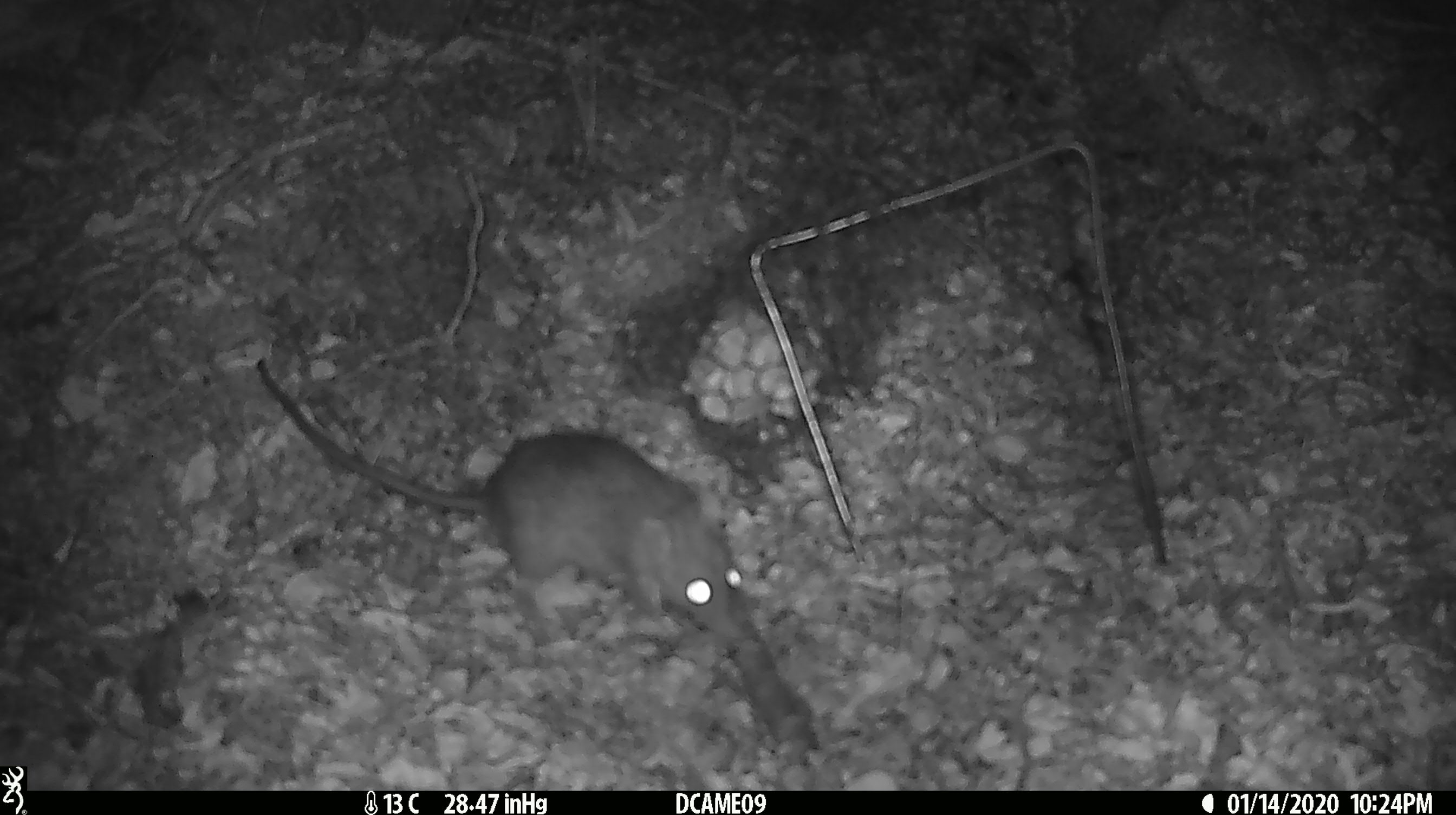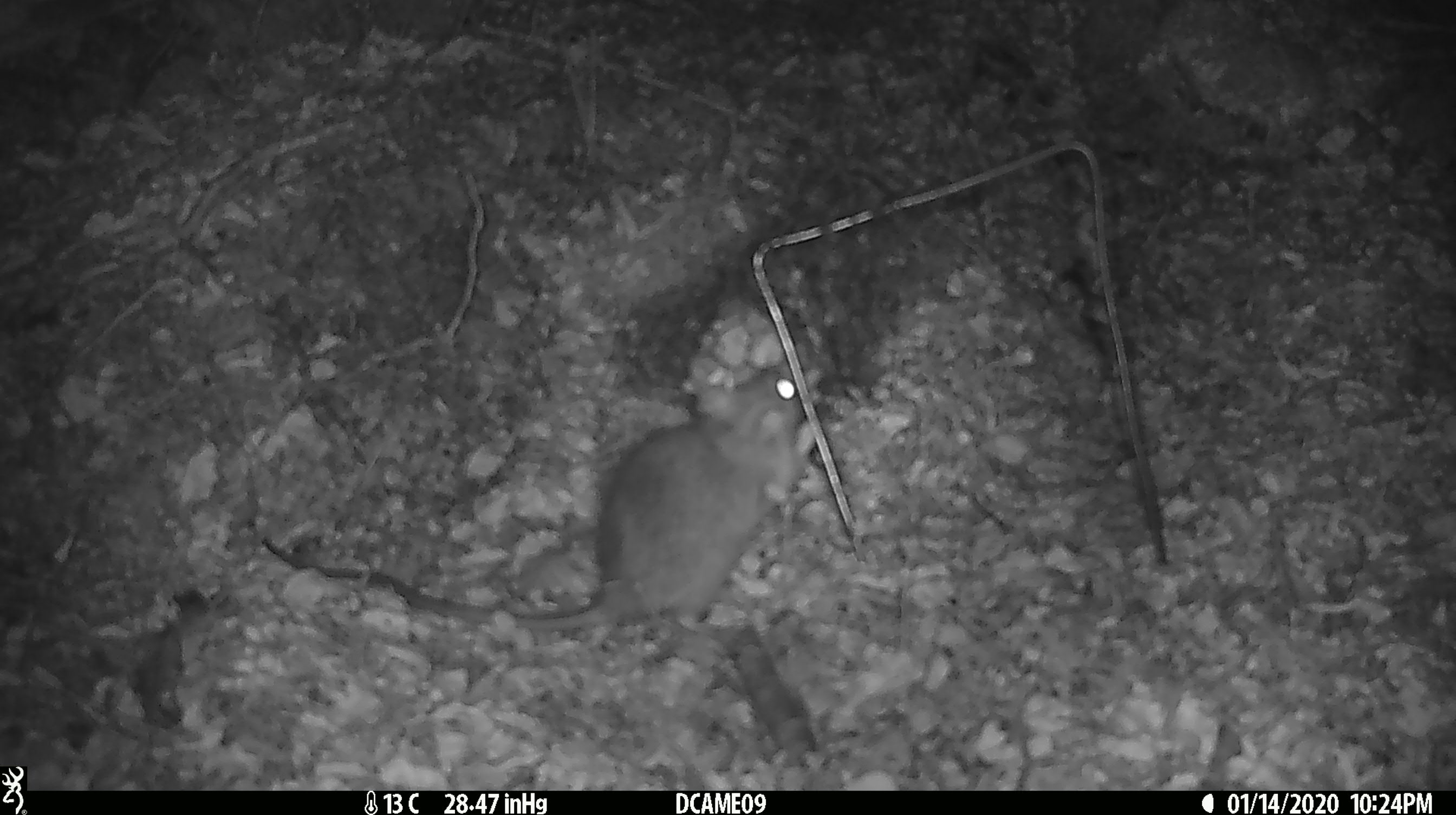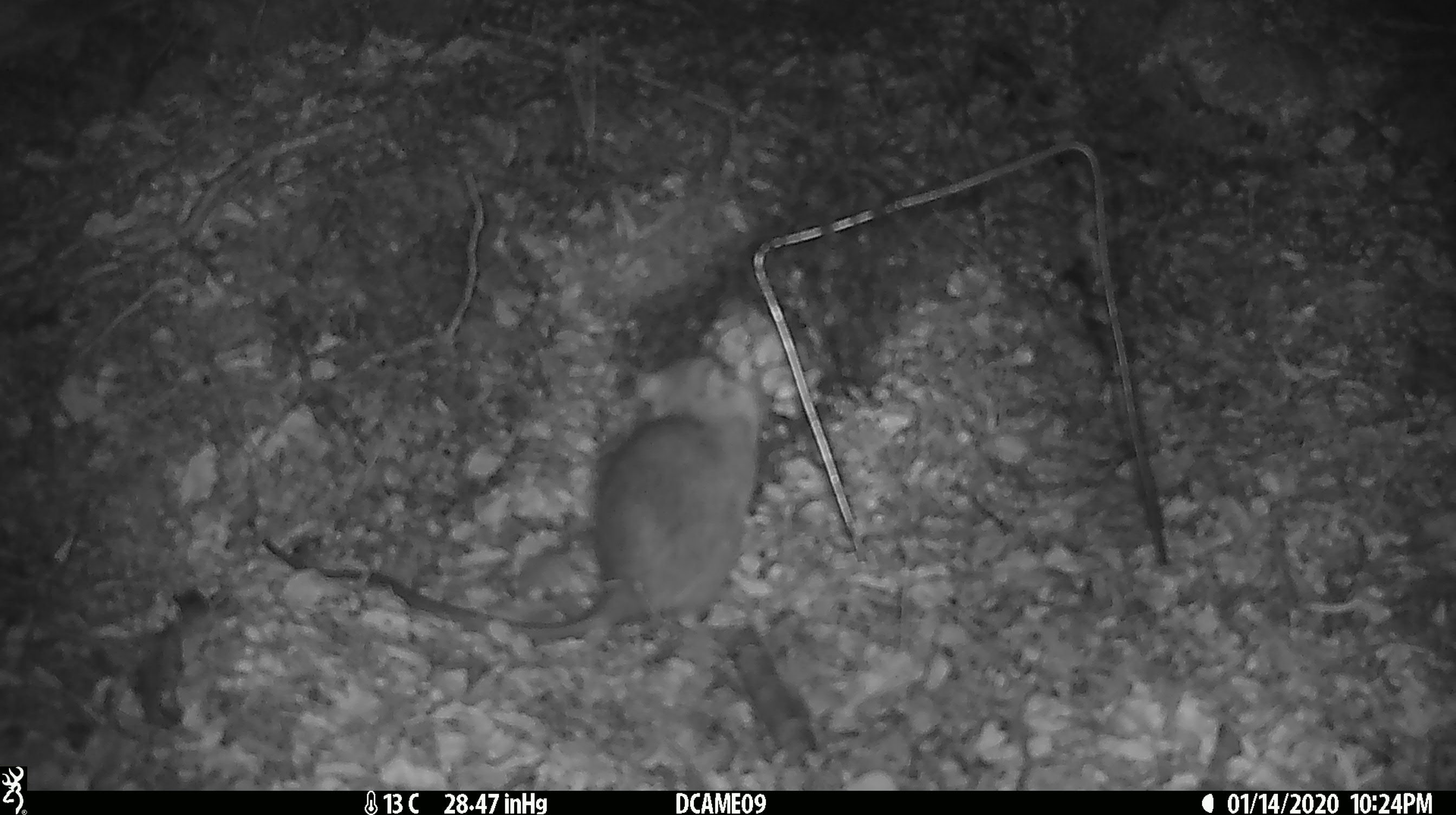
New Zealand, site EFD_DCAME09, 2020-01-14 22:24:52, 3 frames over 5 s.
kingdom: Animalia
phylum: Chordata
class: Mammalia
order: Rodentia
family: Muridae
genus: Rattus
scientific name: Rattus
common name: rat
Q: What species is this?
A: Rat (Rattus).